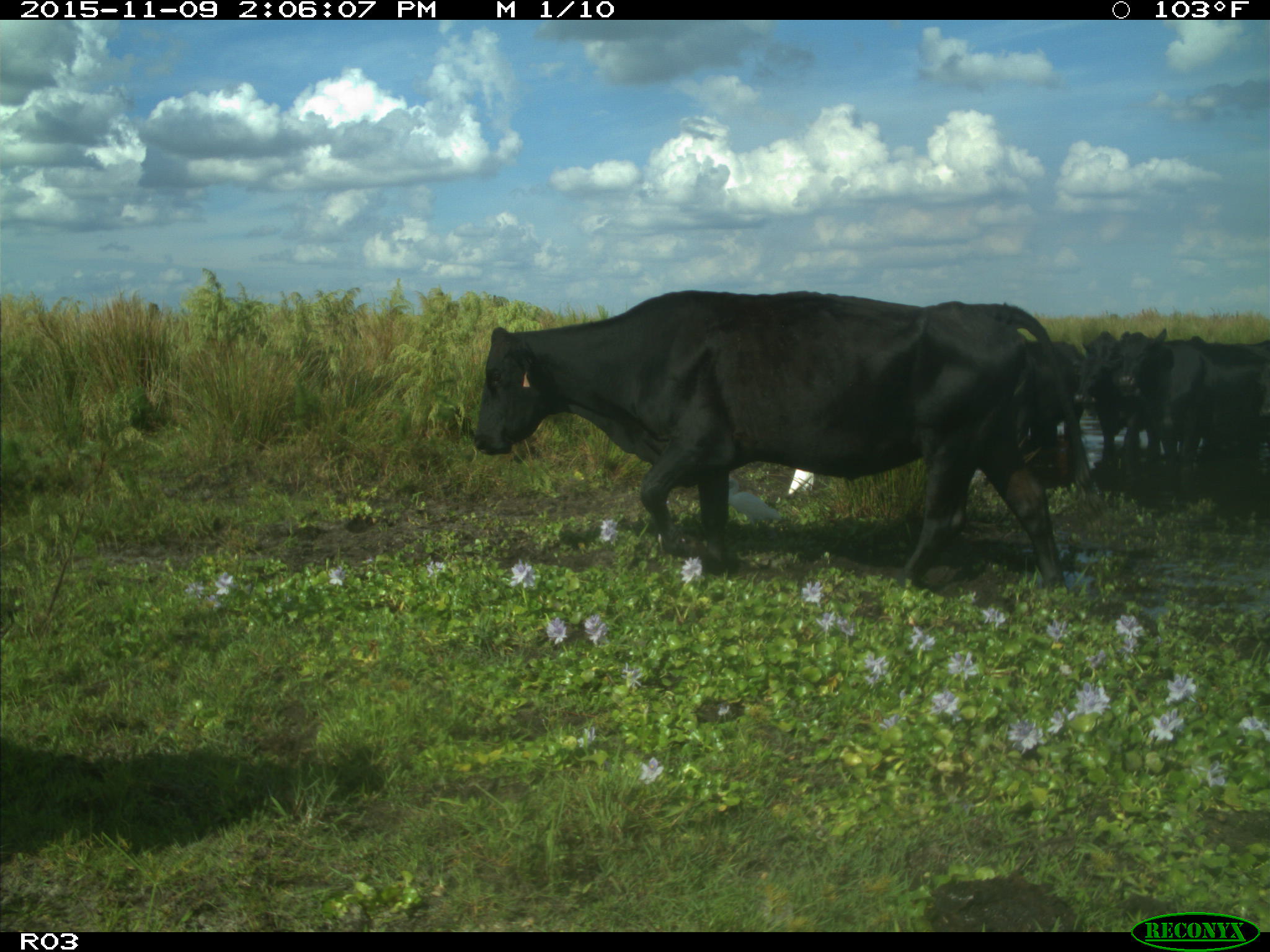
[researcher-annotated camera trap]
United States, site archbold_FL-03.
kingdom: Animalia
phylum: Chordata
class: Mammalia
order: Artiodactyla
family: Bovidae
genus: Bos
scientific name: Bos taurus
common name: domestic cow